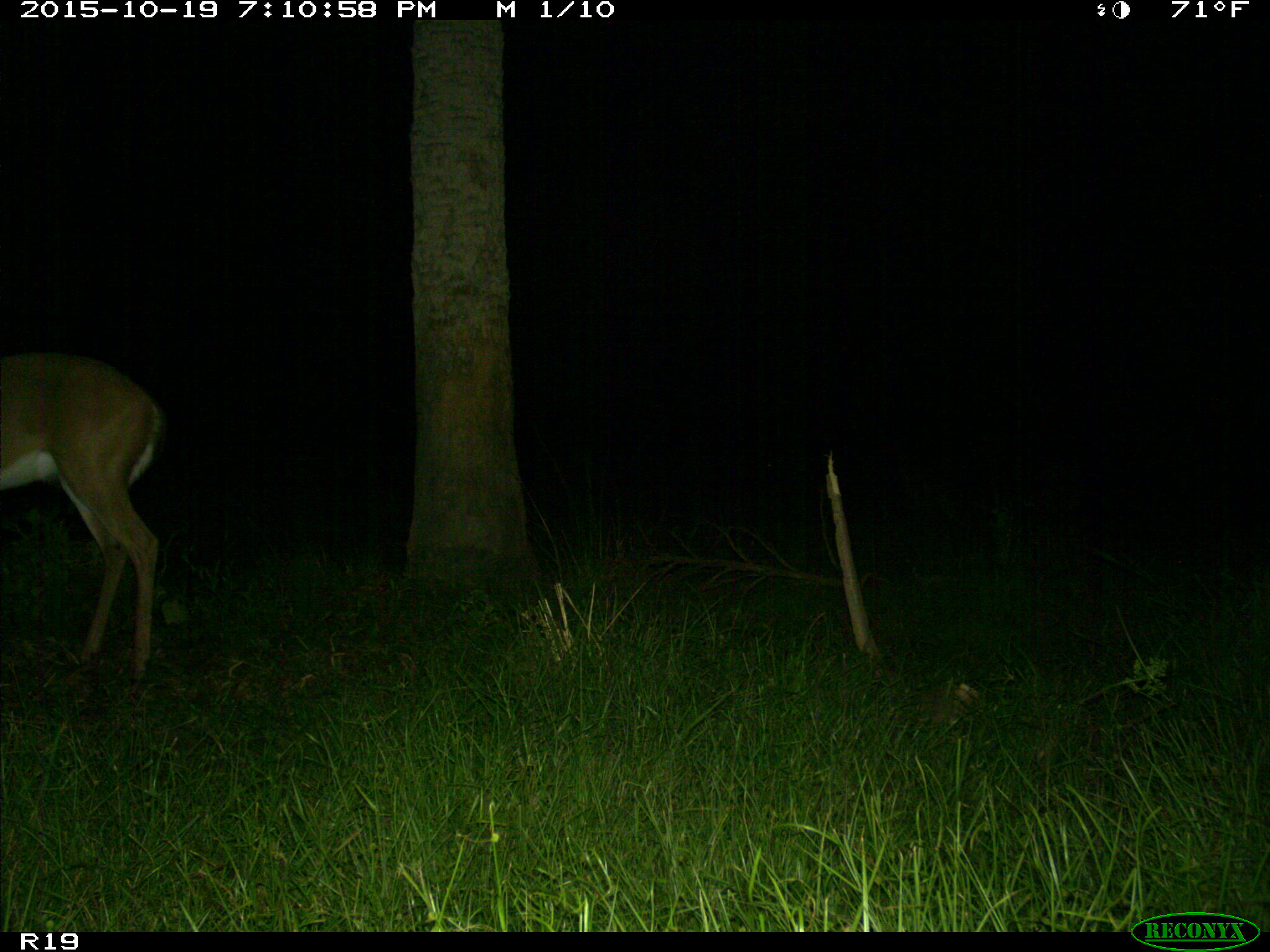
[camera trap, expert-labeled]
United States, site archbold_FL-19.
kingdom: Animalia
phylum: Chordata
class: Mammalia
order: Artiodactyla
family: Cervidae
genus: Odocoileus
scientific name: Odocoileus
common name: deer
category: unidentified deer